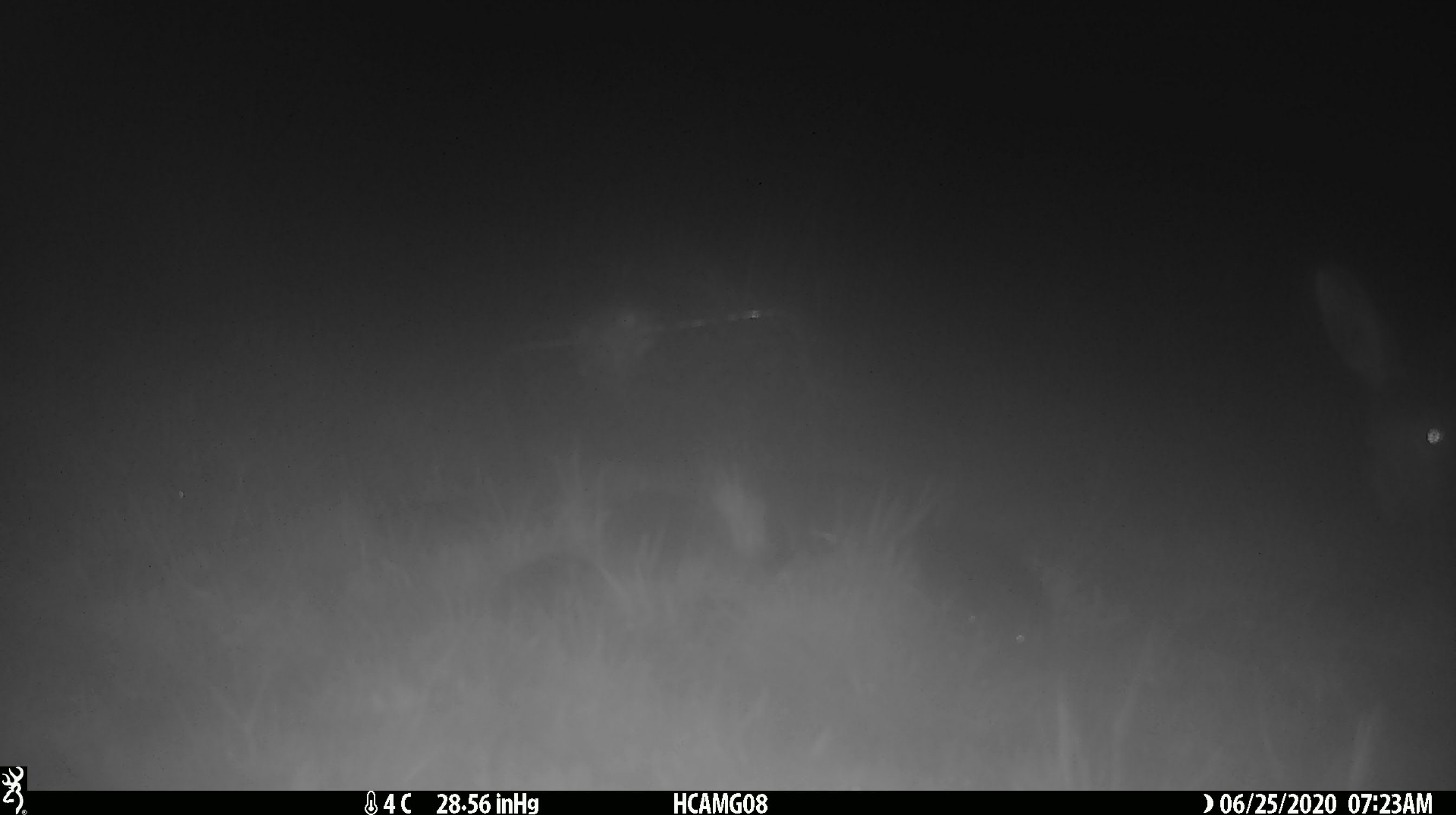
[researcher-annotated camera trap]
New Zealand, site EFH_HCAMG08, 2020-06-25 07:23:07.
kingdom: Animalia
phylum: Chordata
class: Mammalia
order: Lagomorpha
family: Leporidae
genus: Lepus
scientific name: Lepus europaeus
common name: brown hare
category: hare